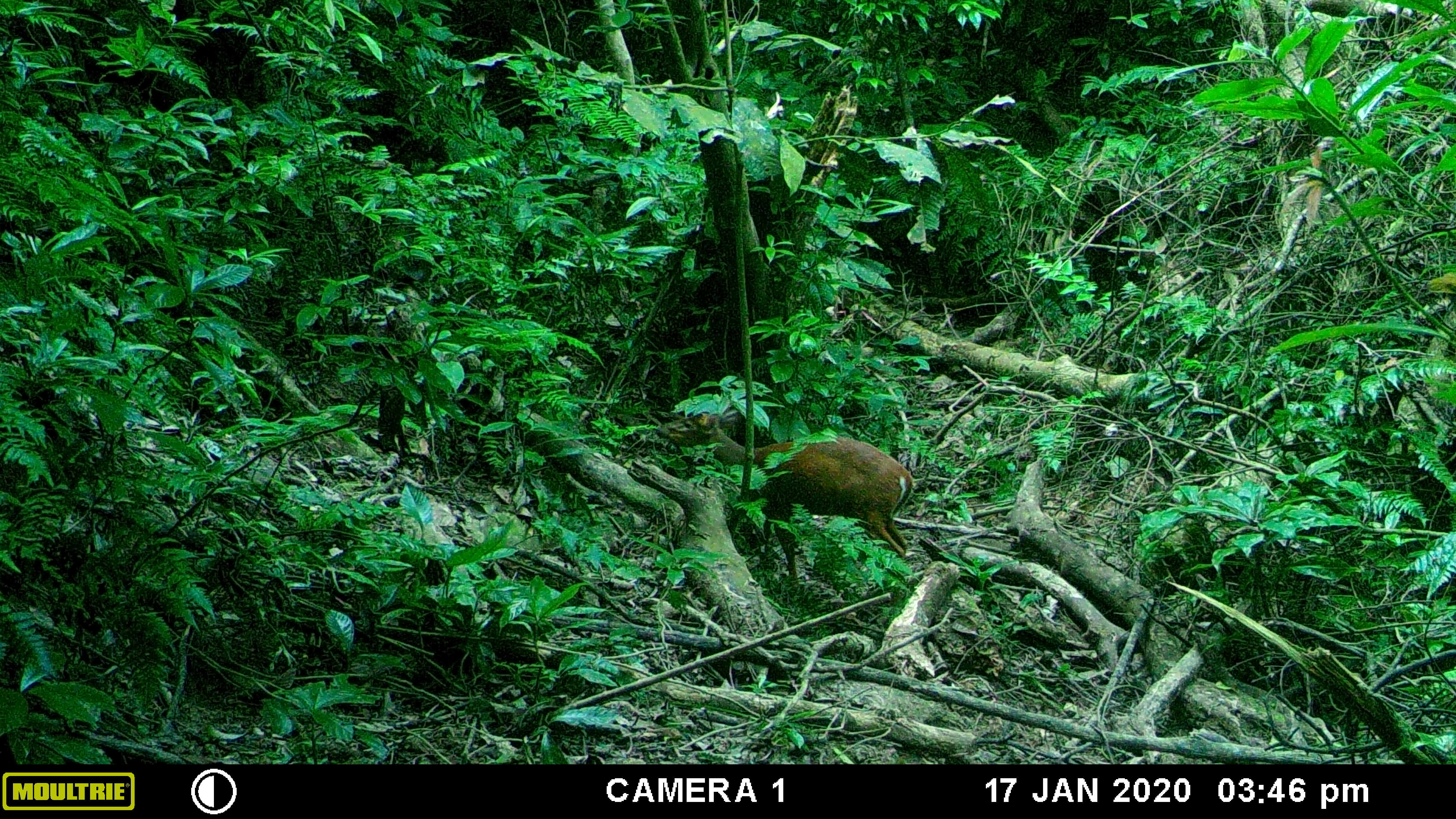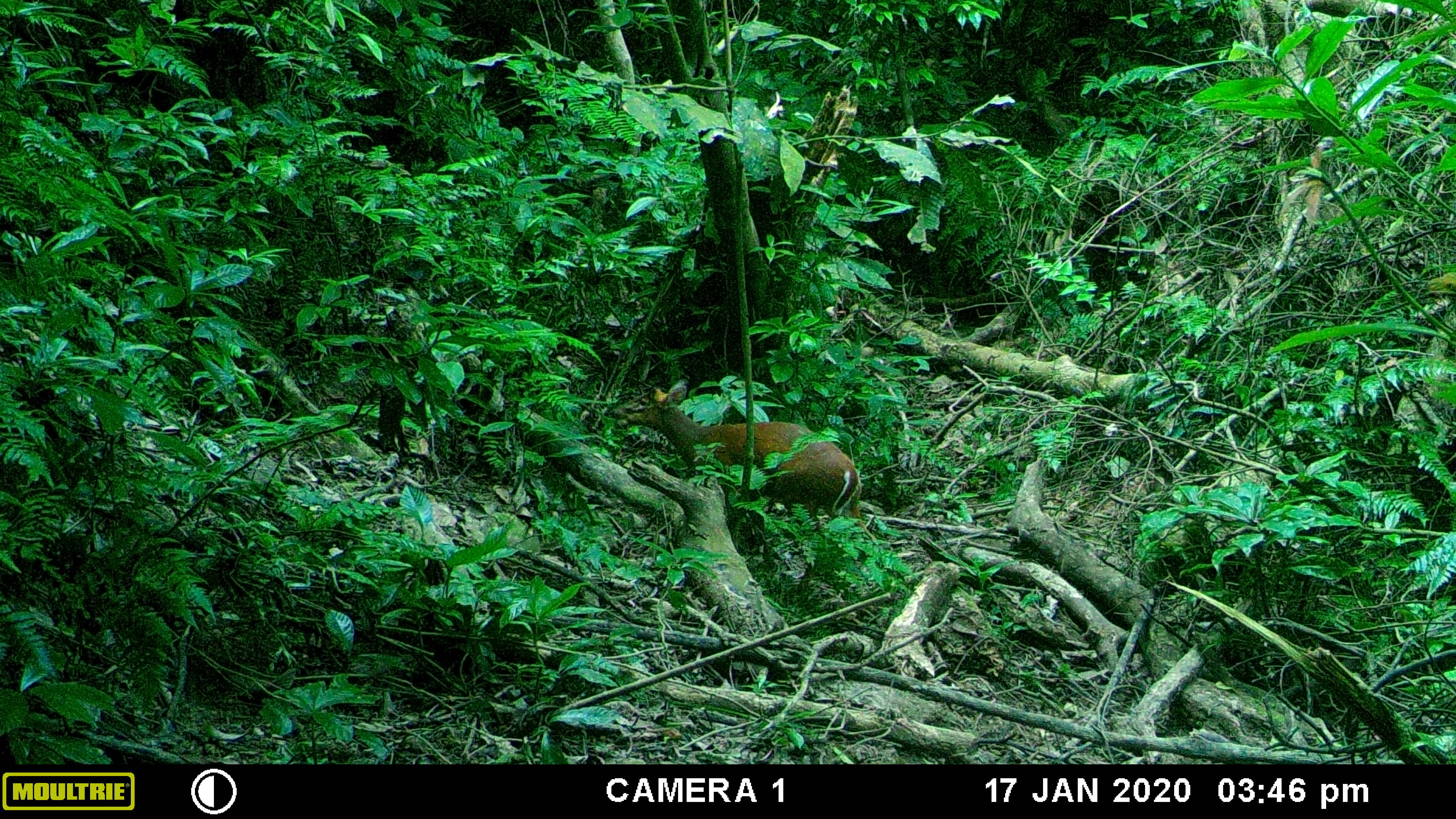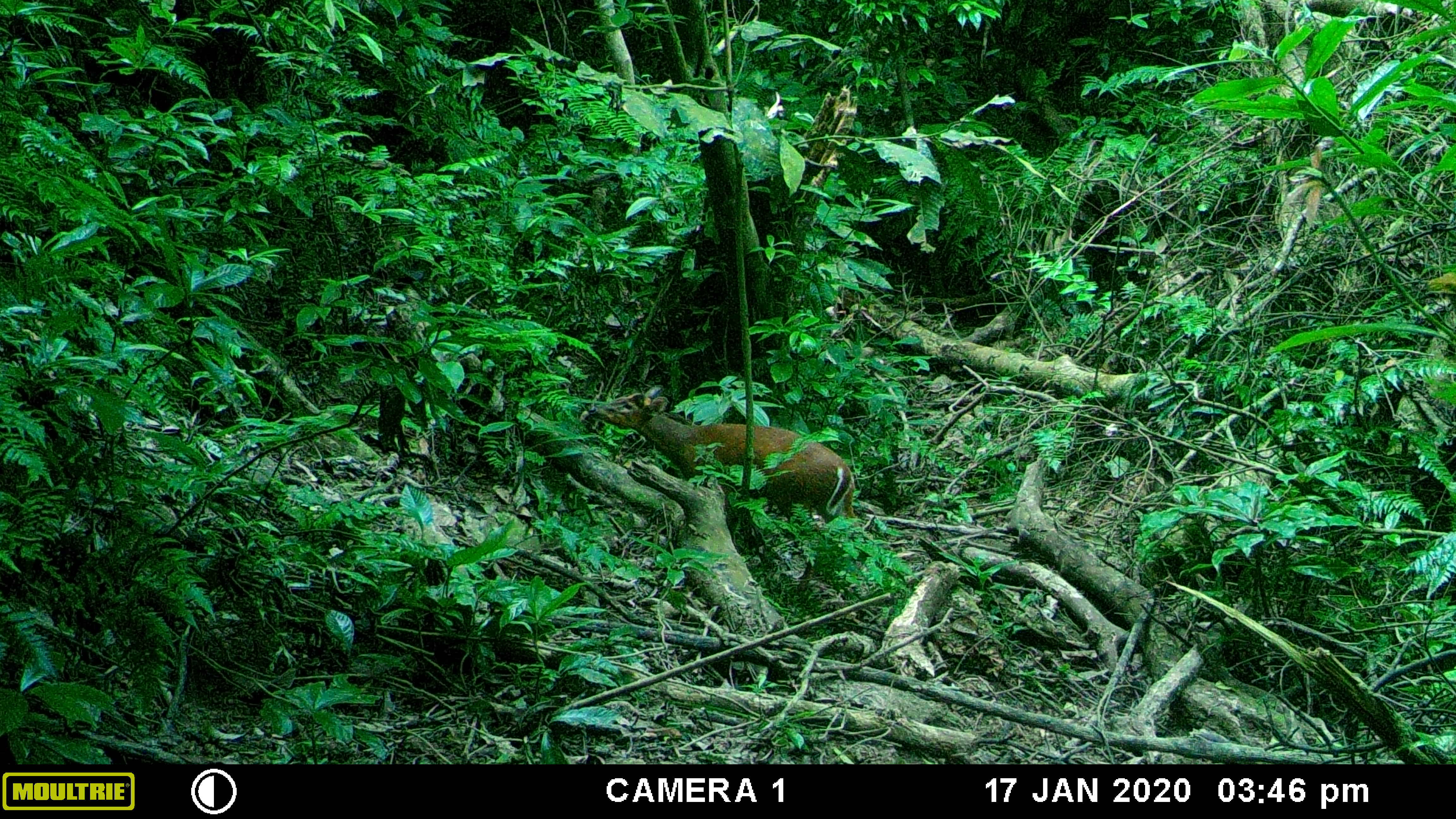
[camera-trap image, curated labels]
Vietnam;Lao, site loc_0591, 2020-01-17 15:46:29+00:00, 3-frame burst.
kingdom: Animalia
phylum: Chordata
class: Mammalia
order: Artiodactyla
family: Cervidae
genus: Muntiacus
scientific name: Muntiacus muntjak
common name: red muntjac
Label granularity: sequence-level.